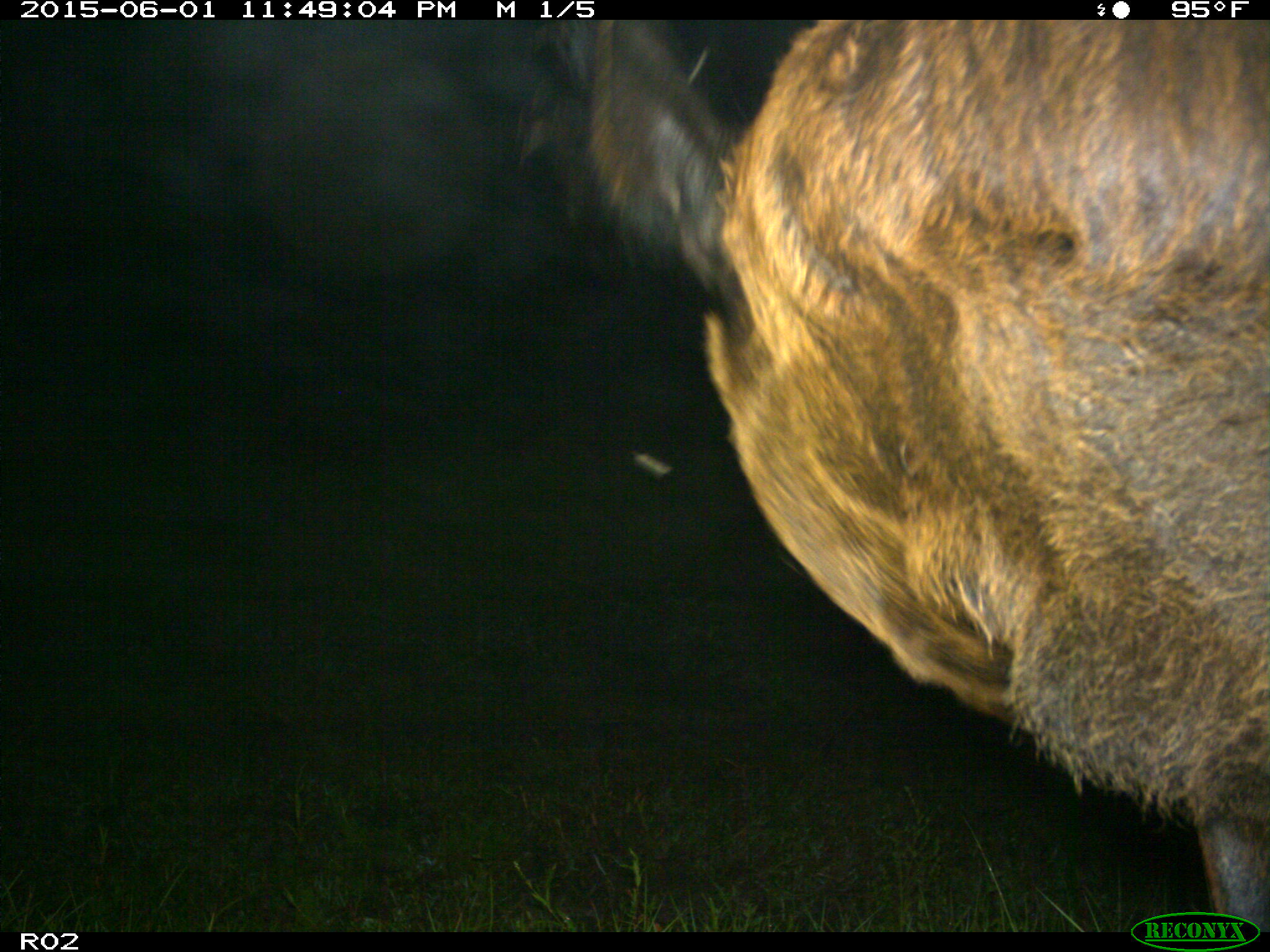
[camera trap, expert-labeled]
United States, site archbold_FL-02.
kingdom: Animalia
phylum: Chordata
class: Mammalia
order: Artiodactyla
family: Bovidae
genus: Bos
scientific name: Bos taurus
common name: domestic cow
Bos taurus (domestic cow).